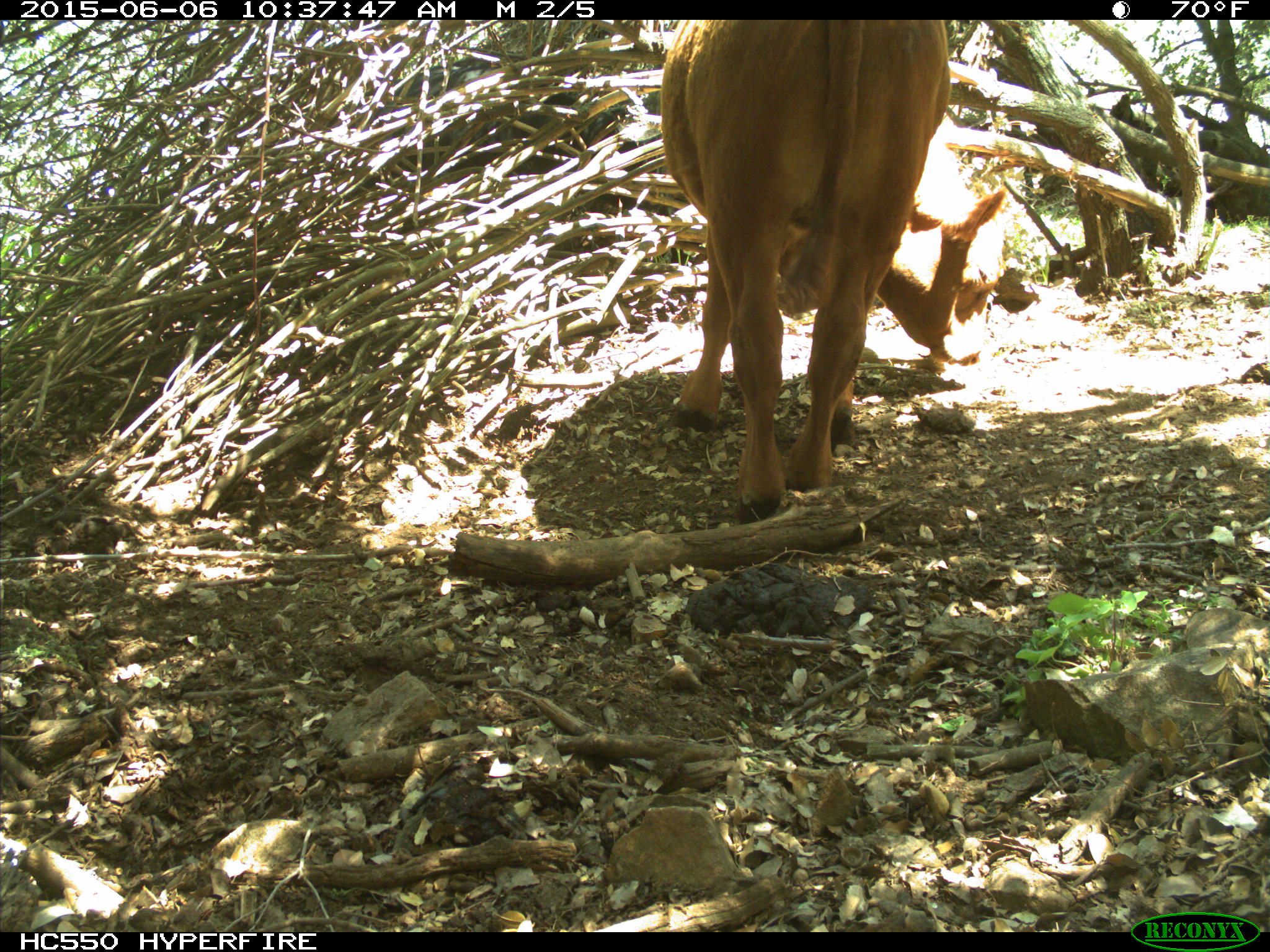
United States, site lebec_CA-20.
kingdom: Animalia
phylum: Chordata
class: Mammalia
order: Artiodactyla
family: Bovidae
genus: Bos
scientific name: Bos taurus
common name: domestic cow